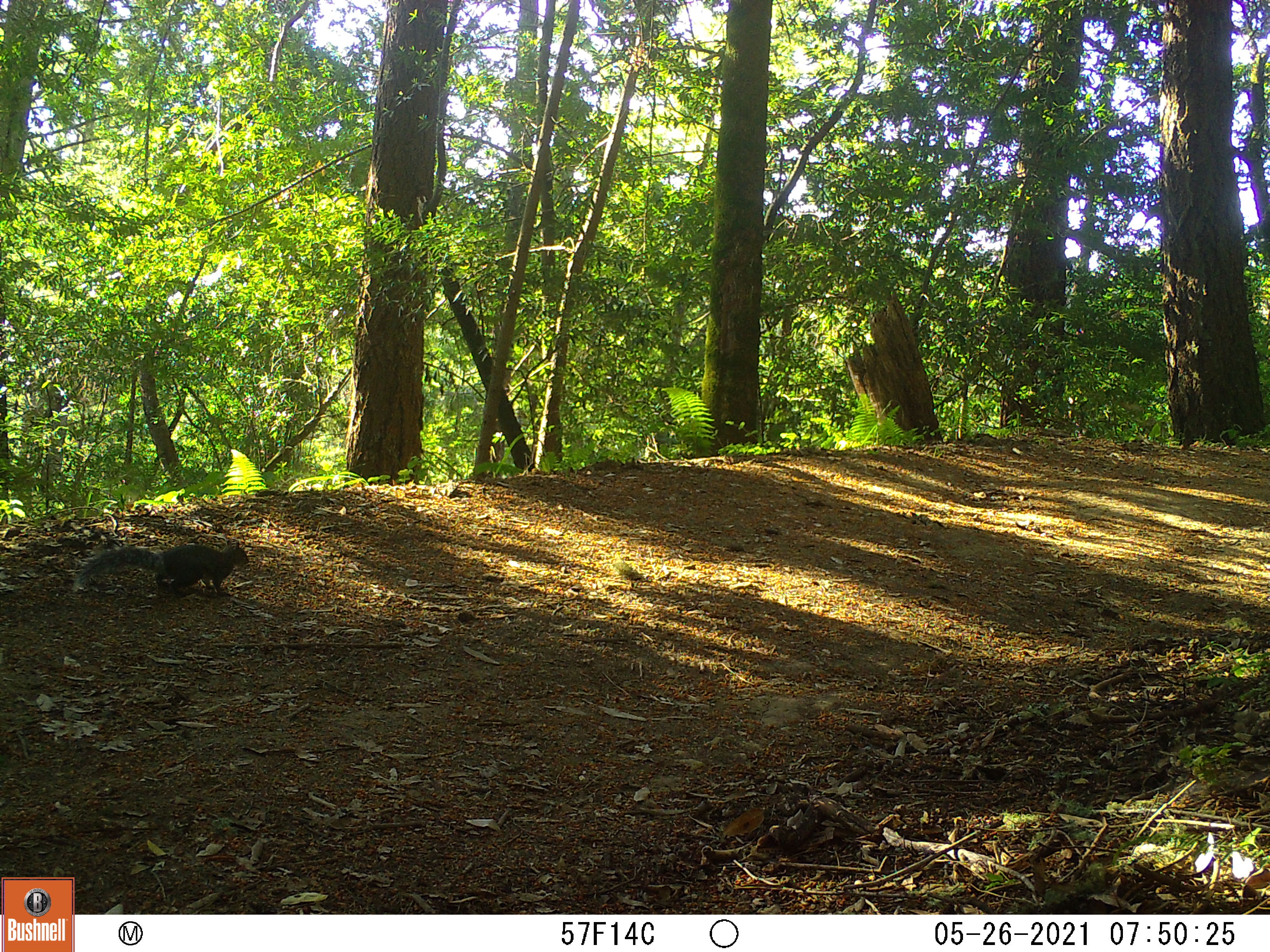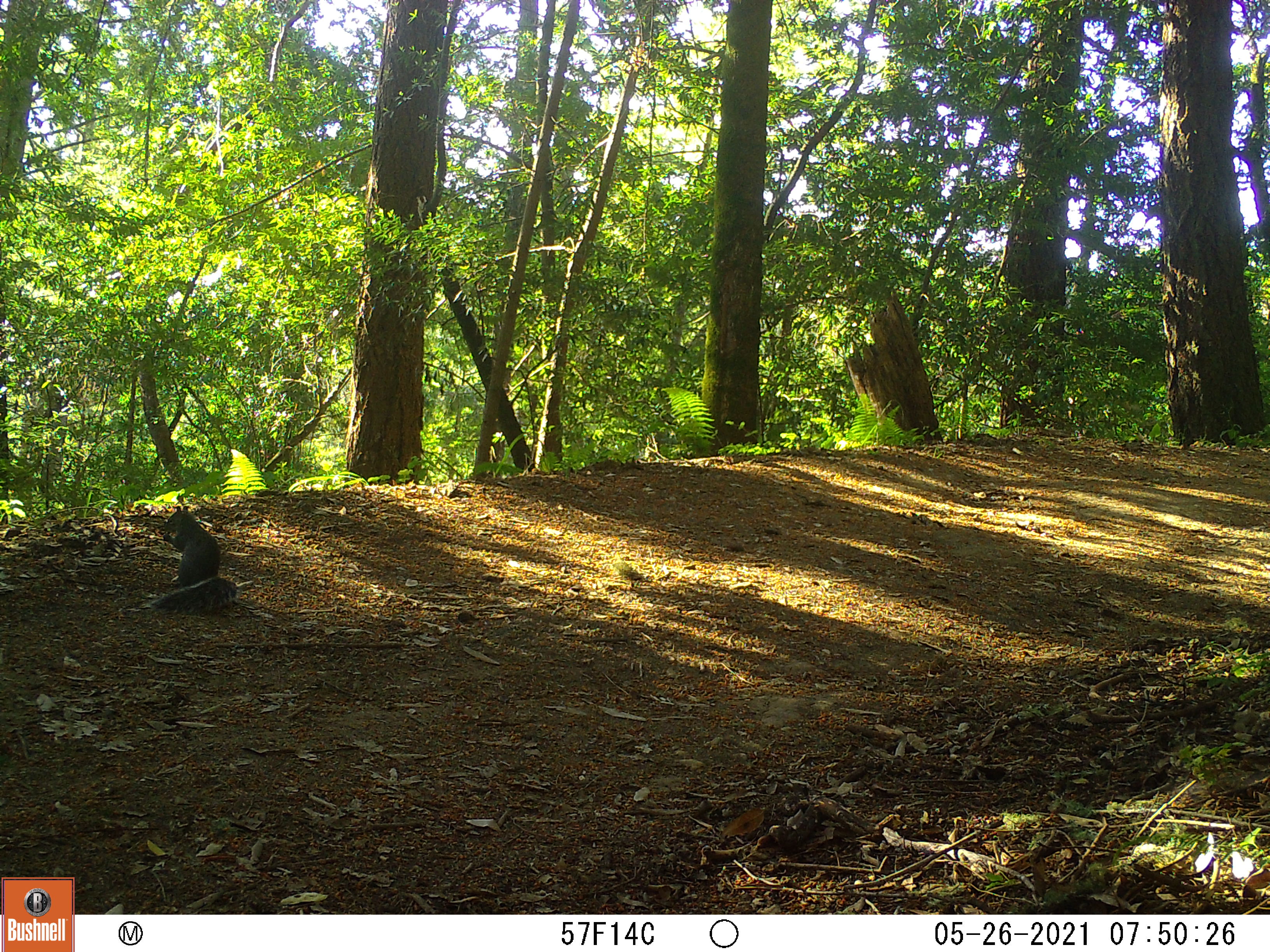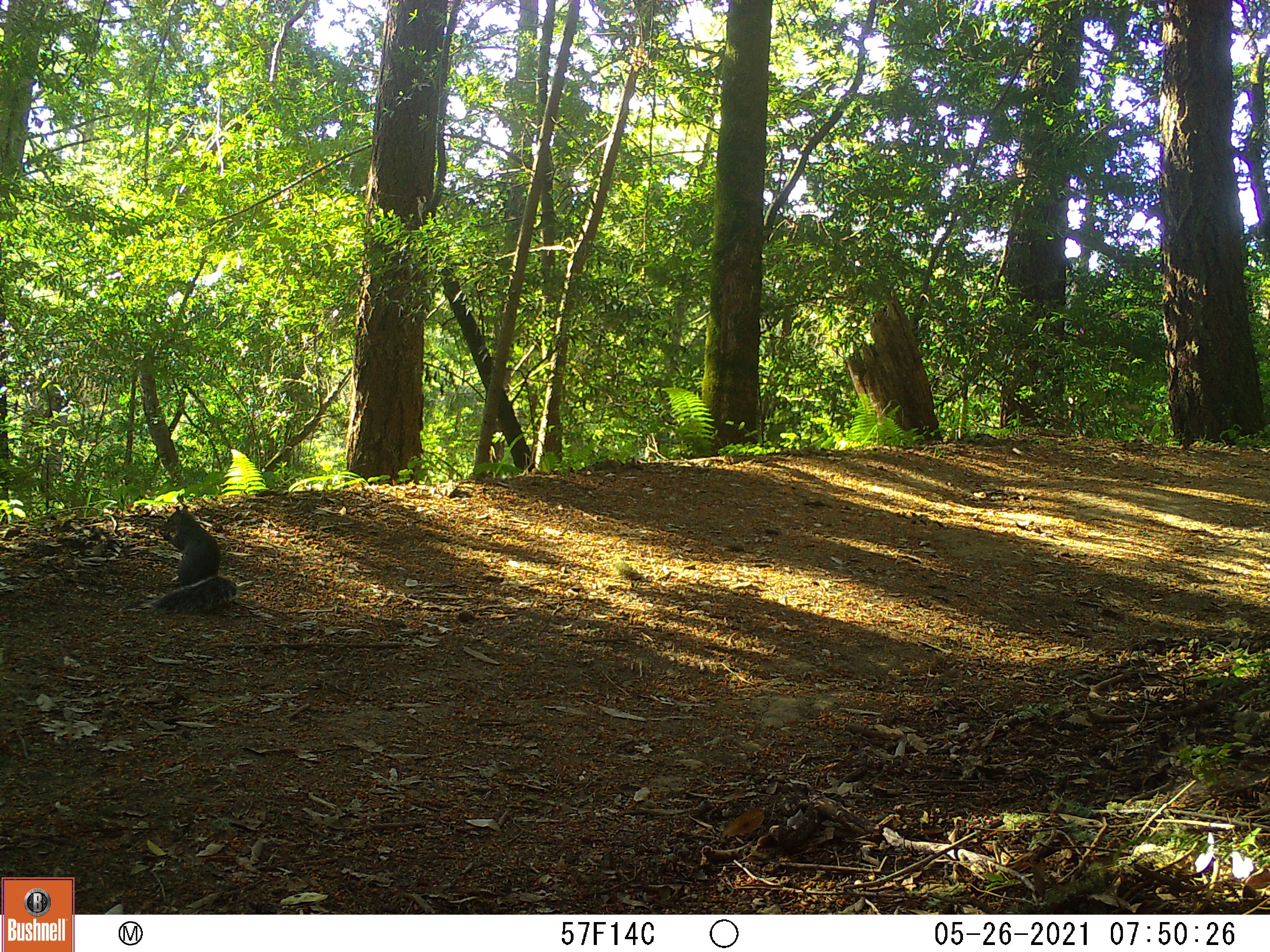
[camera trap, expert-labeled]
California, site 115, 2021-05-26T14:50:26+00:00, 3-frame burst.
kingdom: Animalia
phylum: Chordata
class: Mammalia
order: Rodentia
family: Sciuridae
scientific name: Sciuridae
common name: squirrel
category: unknown squirrel